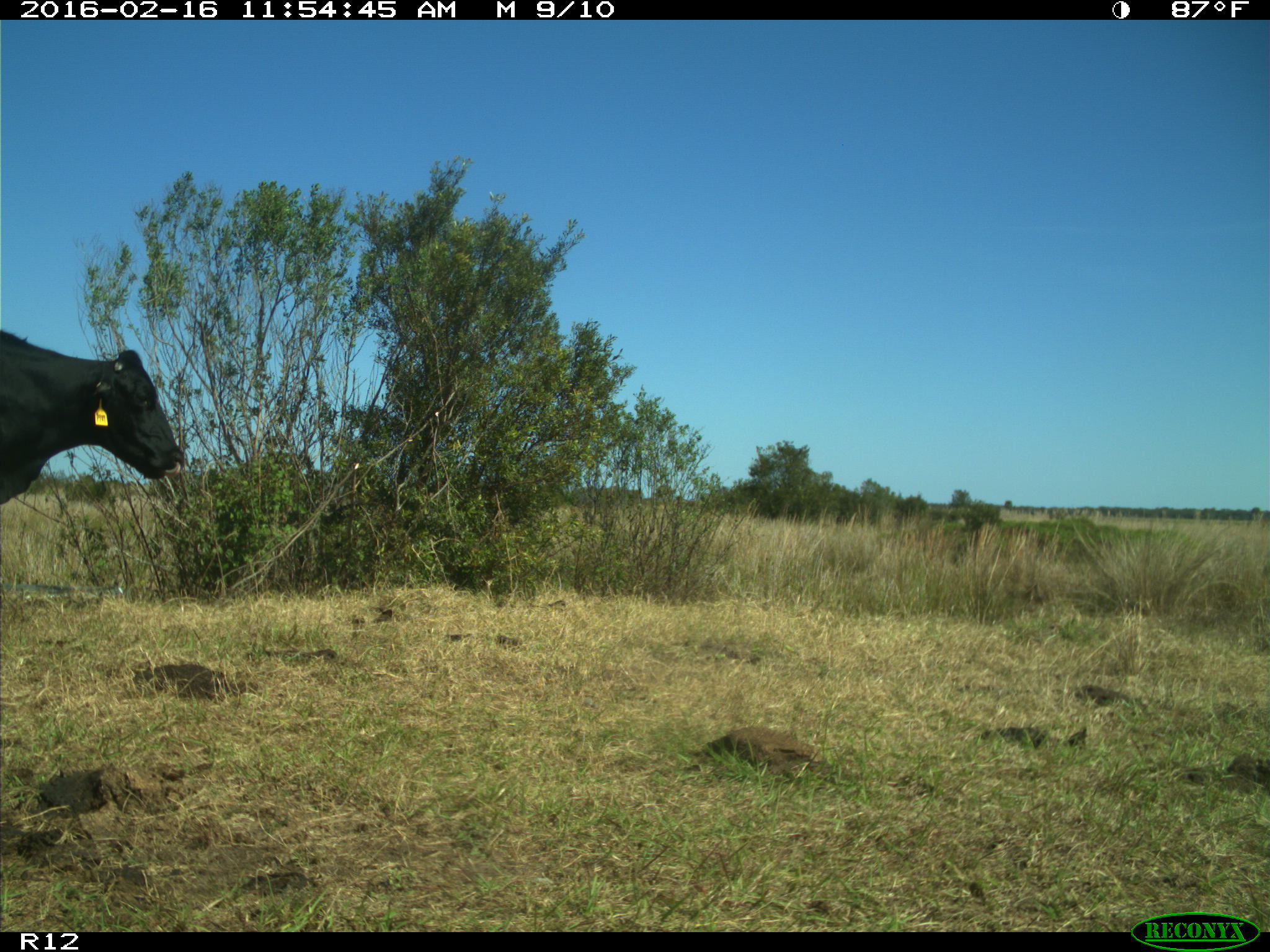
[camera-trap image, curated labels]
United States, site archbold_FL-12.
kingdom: Animalia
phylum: Chordata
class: Mammalia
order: Artiodactyla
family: Bovidae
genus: Bos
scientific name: Bos taurus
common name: domestic cow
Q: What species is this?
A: Bos taurus (domestic cow).